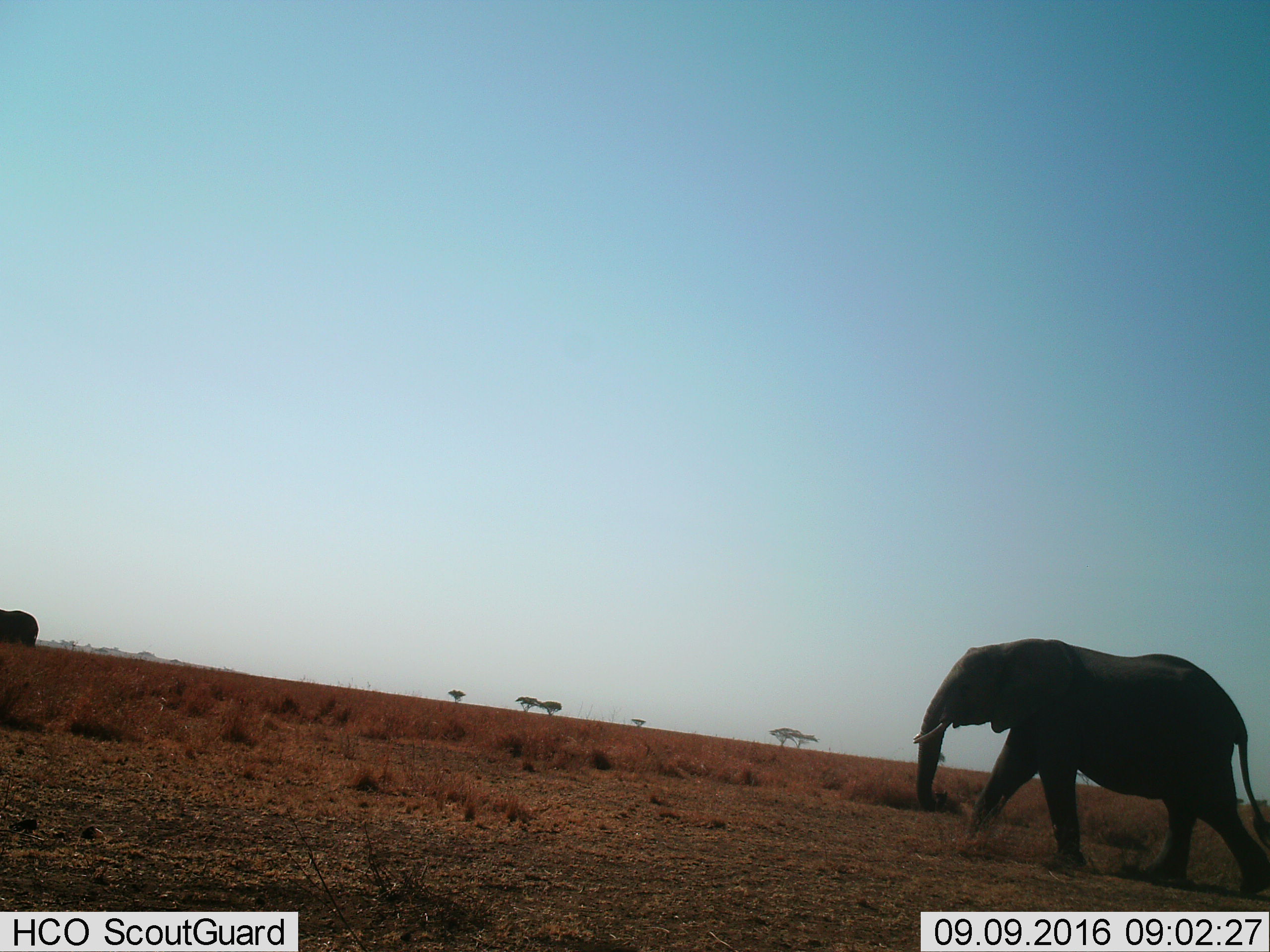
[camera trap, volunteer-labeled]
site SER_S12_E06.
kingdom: Animalia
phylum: Chordata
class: Mammalia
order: Proboscidea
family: Elephantidae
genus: Loxodonta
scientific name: Loxodonta africana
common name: african bush elephant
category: elephant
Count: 2.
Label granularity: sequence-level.